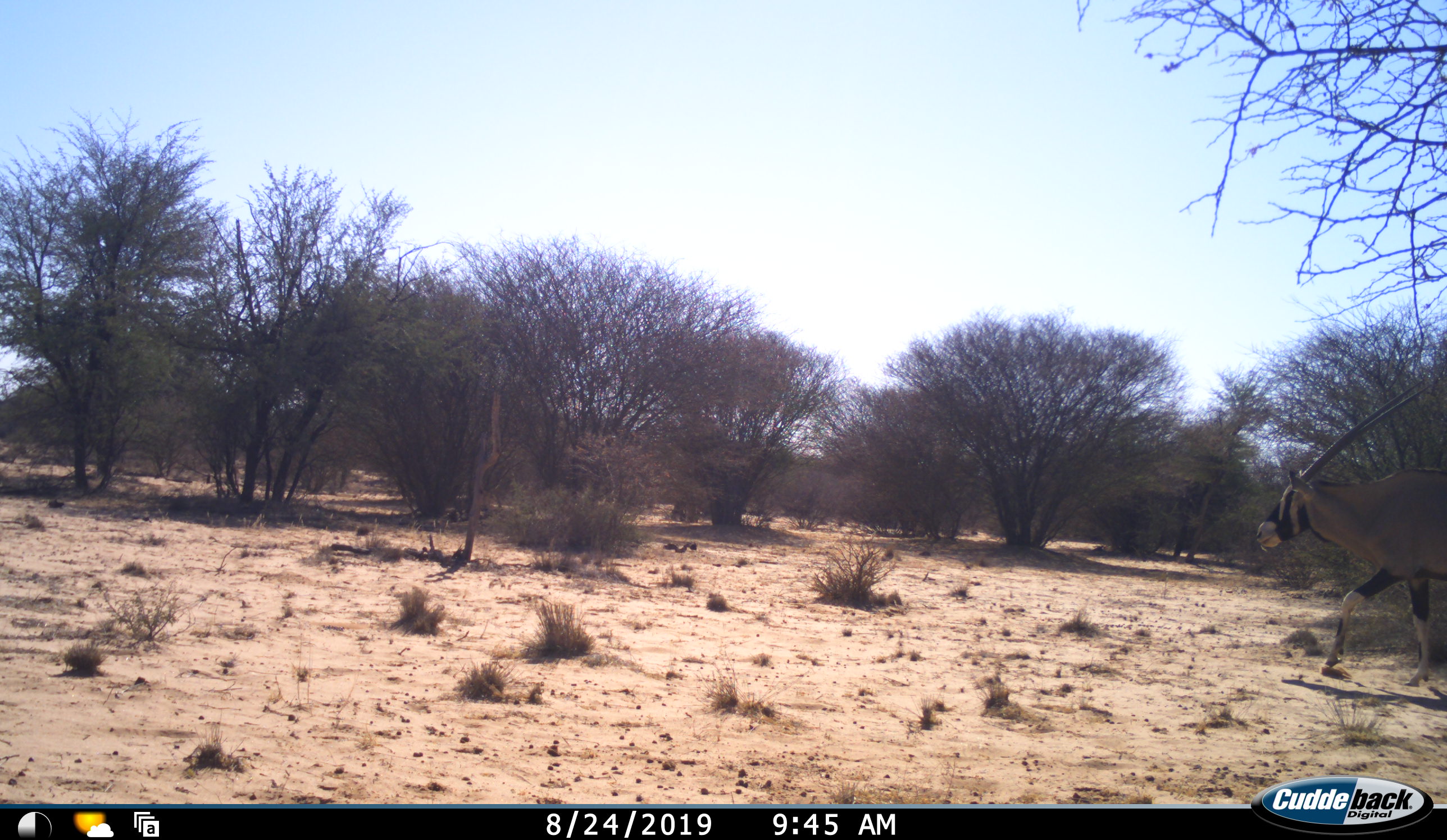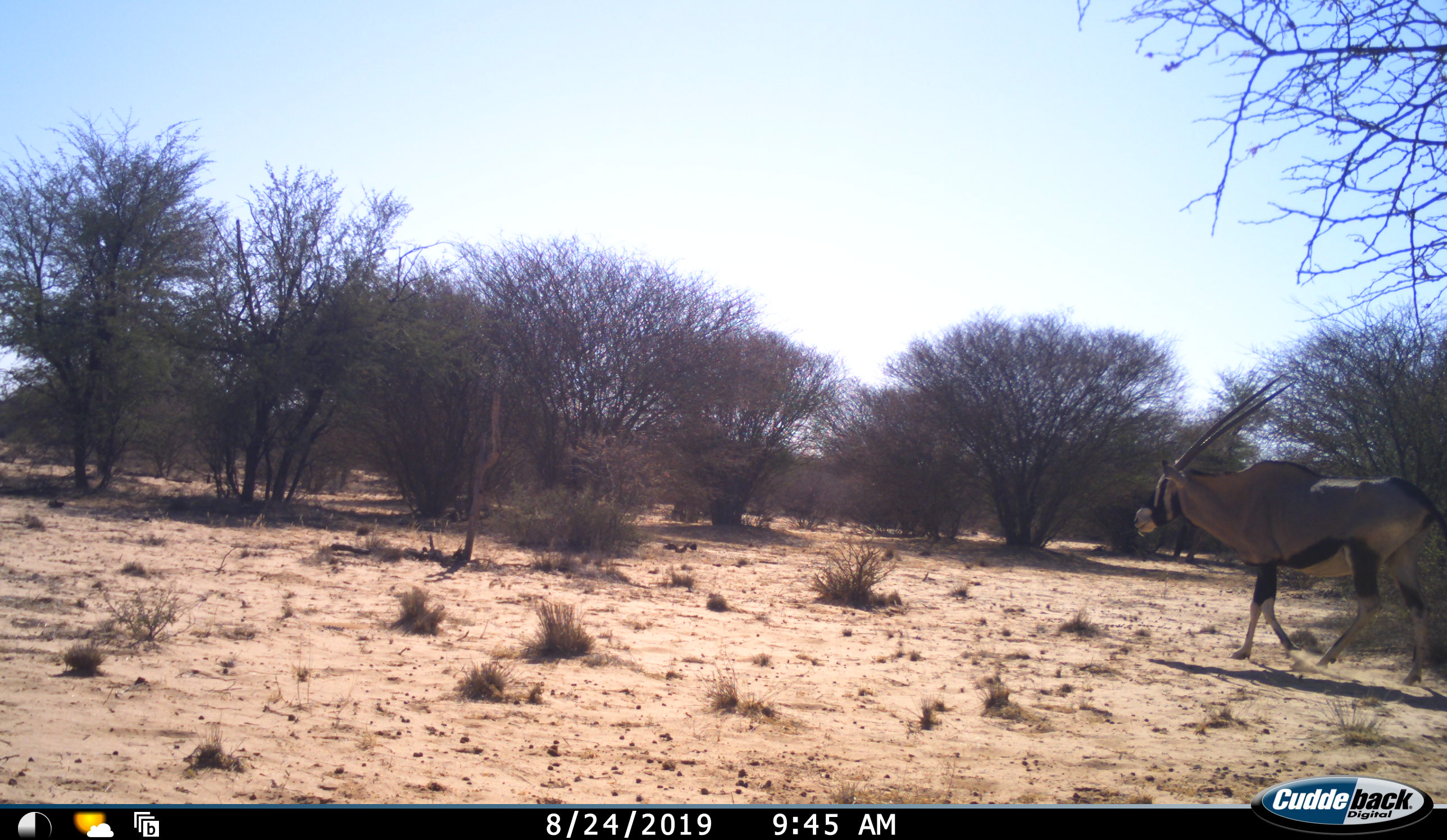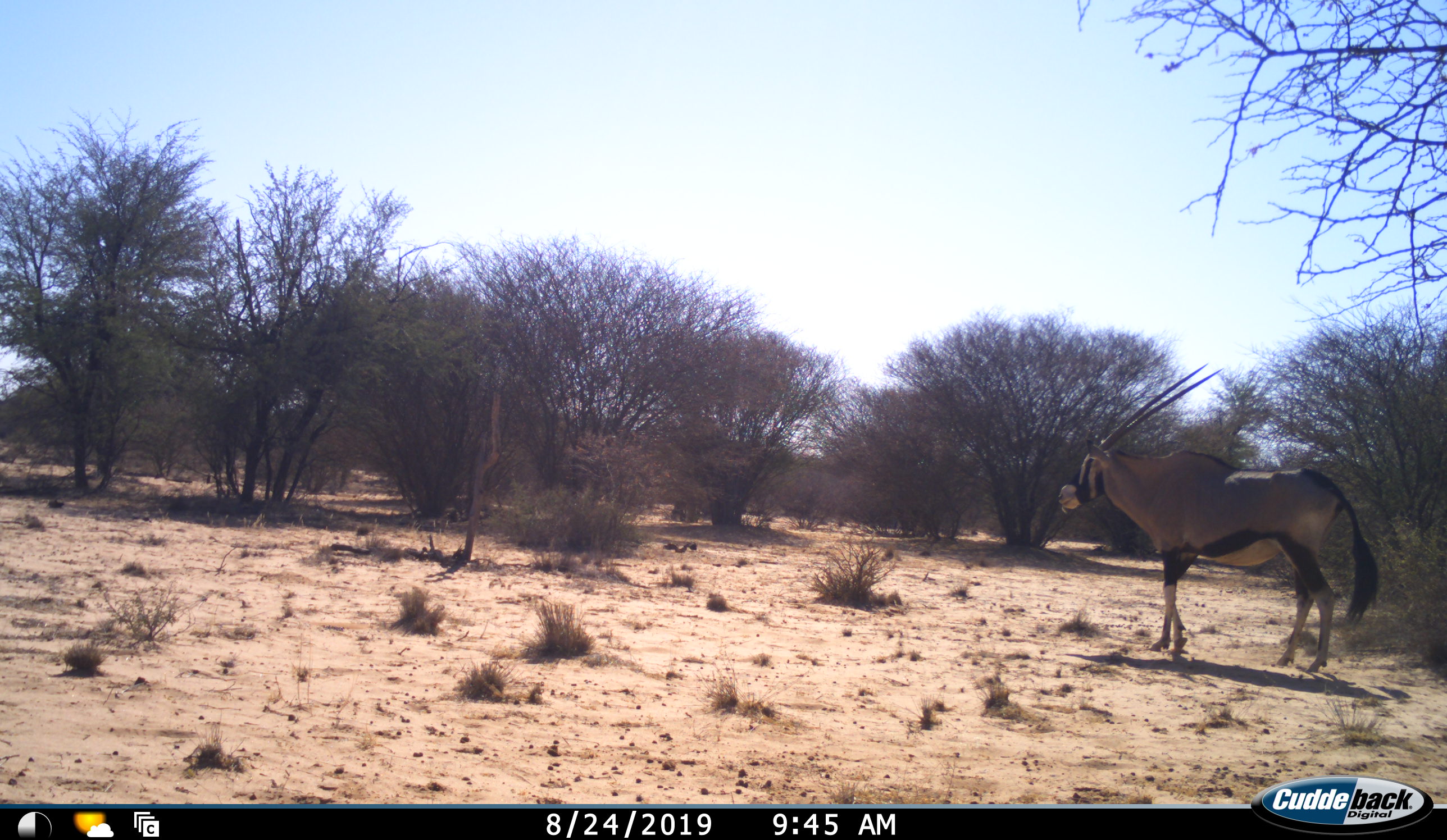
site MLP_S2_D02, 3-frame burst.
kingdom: Animalia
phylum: Chordata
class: Mammalia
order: Artiodactyla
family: Bovidae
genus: Oryx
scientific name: Oryx gazella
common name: gemsbok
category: oryx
Oryx (gemsbok) (Oryx gazella), count 1. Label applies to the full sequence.